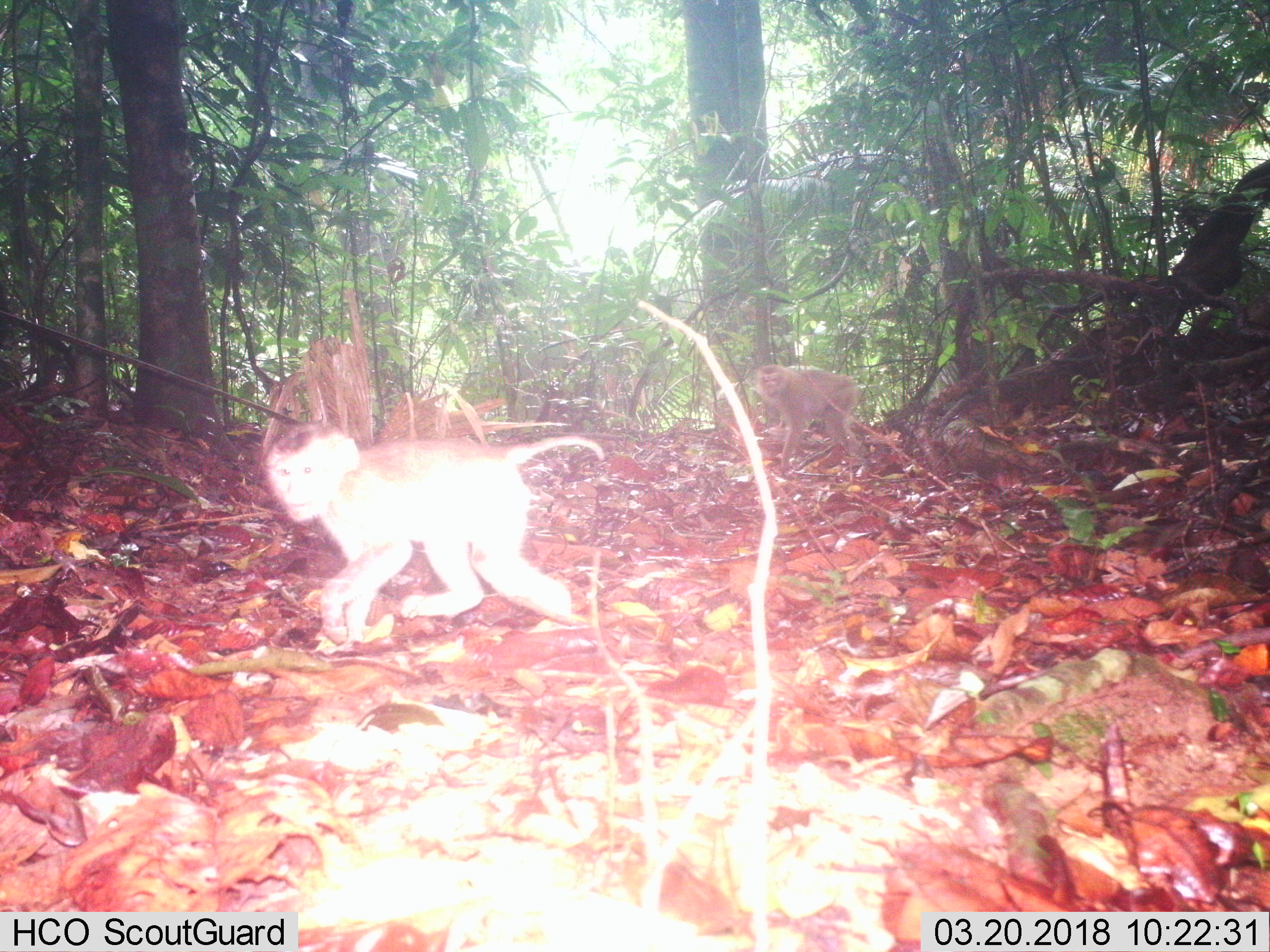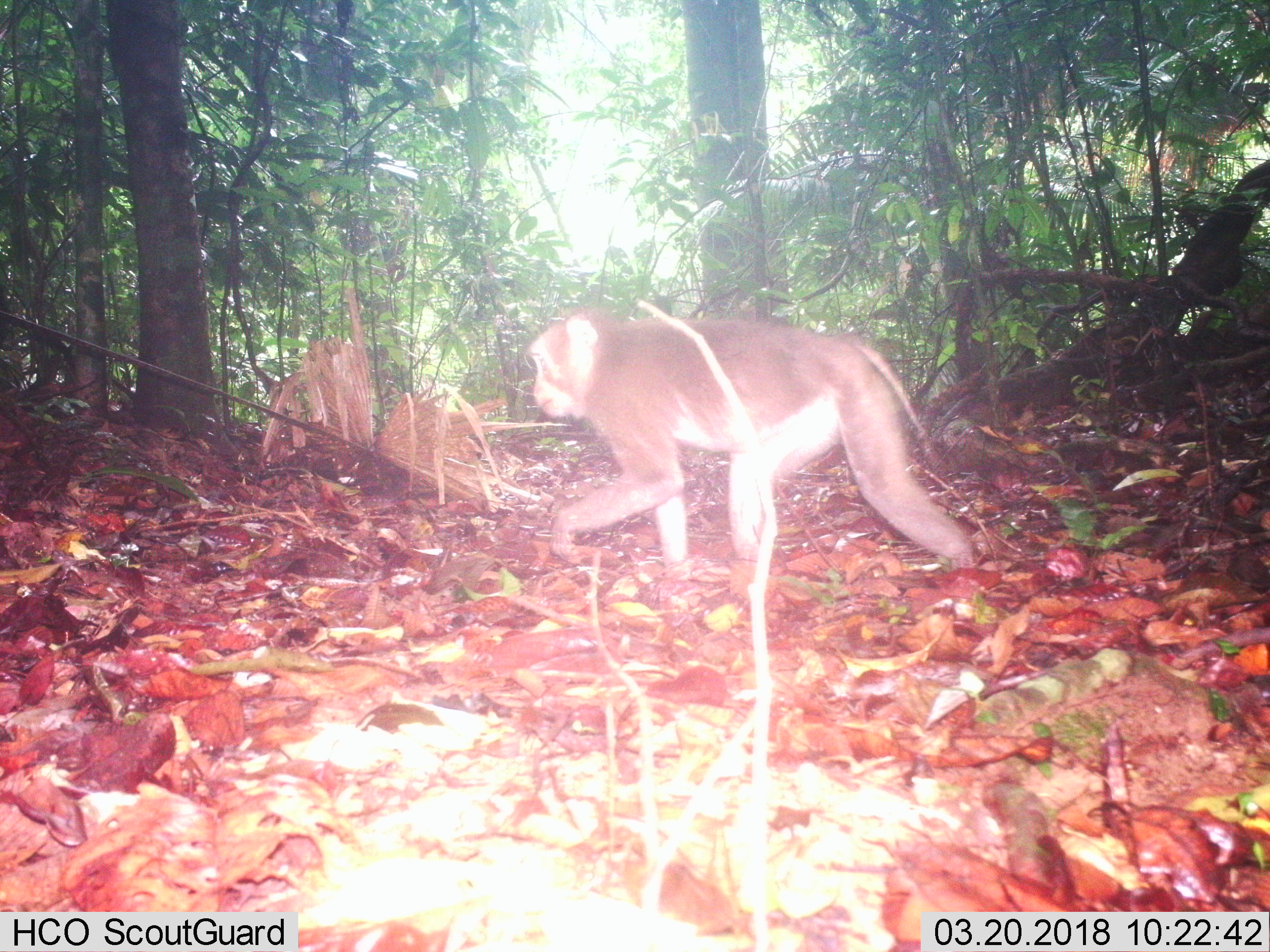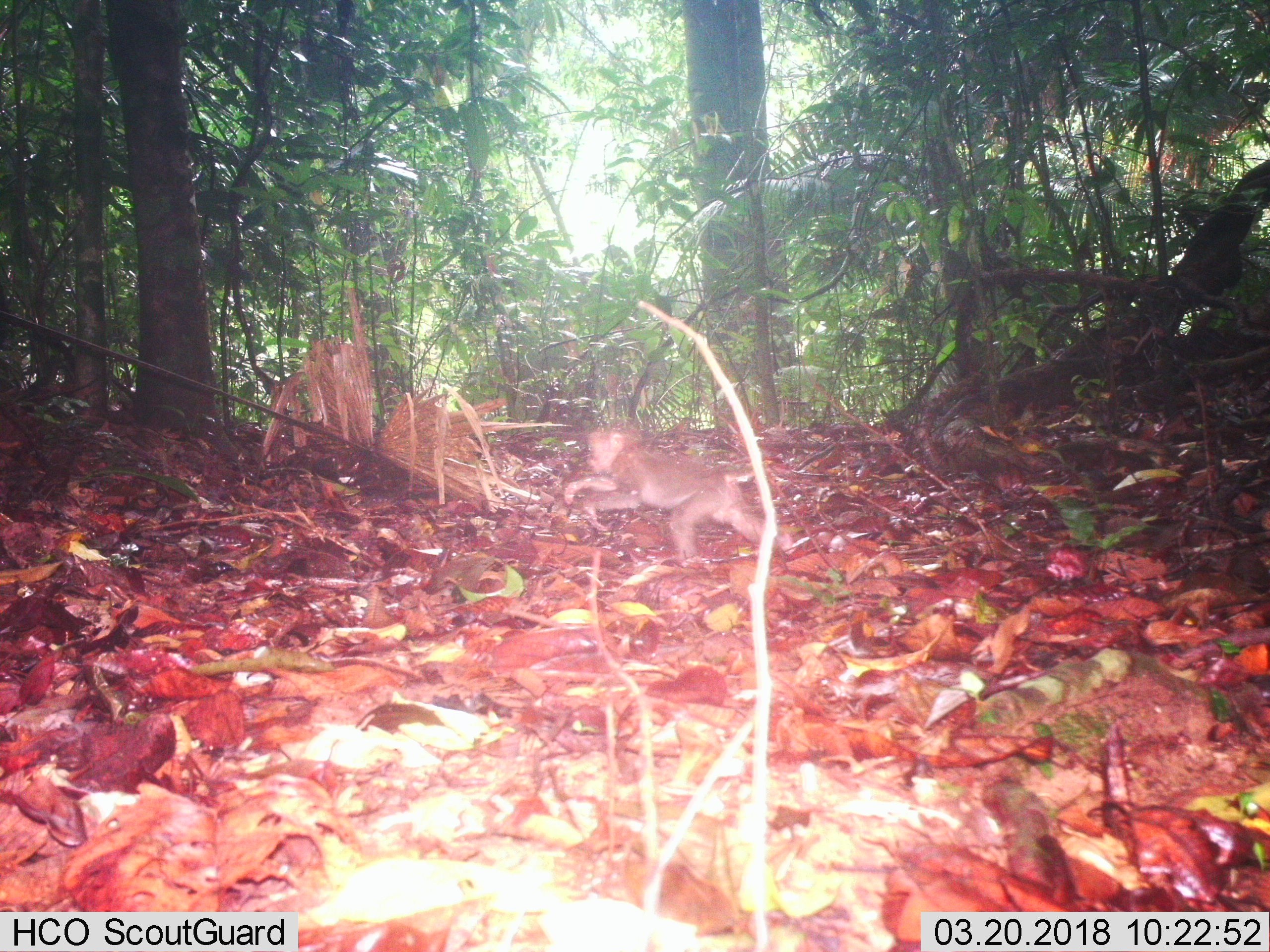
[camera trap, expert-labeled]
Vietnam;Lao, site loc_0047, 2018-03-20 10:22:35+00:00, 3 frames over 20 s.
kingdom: Animalia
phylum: Chordata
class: Mammalia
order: Primates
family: Cercopithecidae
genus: Macaca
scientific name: Macaca nemestrina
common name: pig-tailed macaque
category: pig tailed macaque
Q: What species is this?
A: Pig tailed macaque (pig-tailed macaque) (Macaca nemestrina).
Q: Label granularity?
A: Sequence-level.